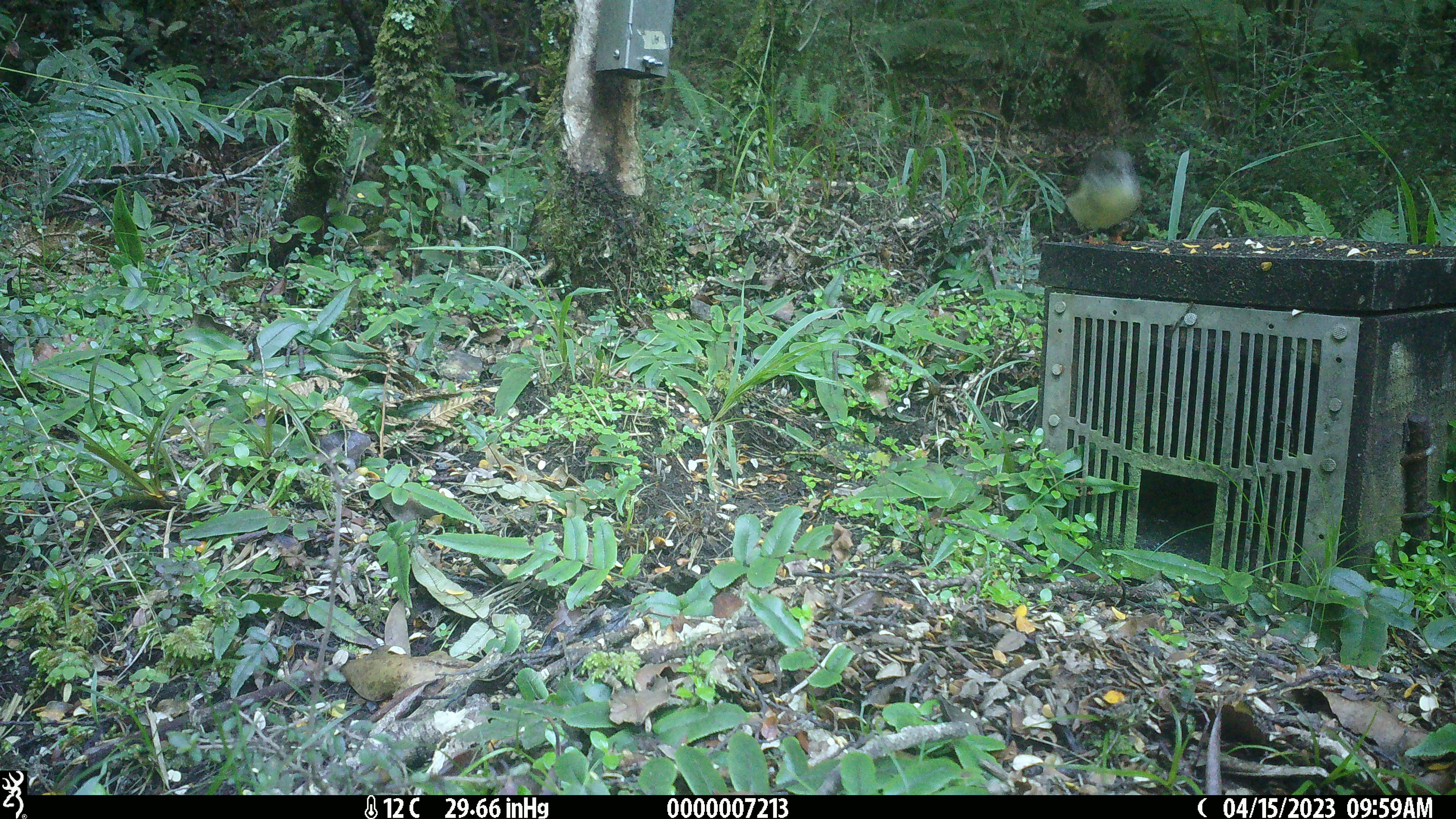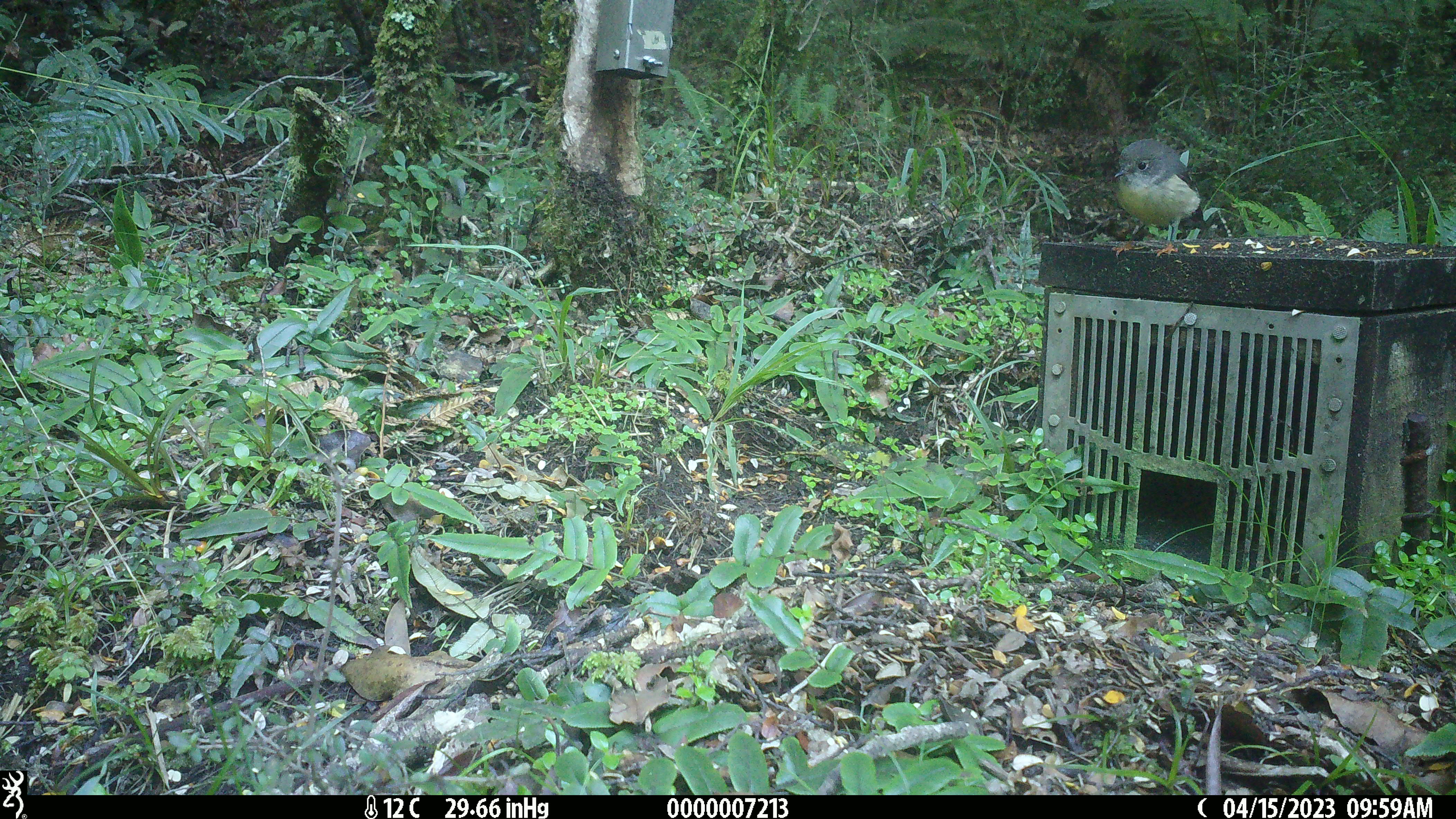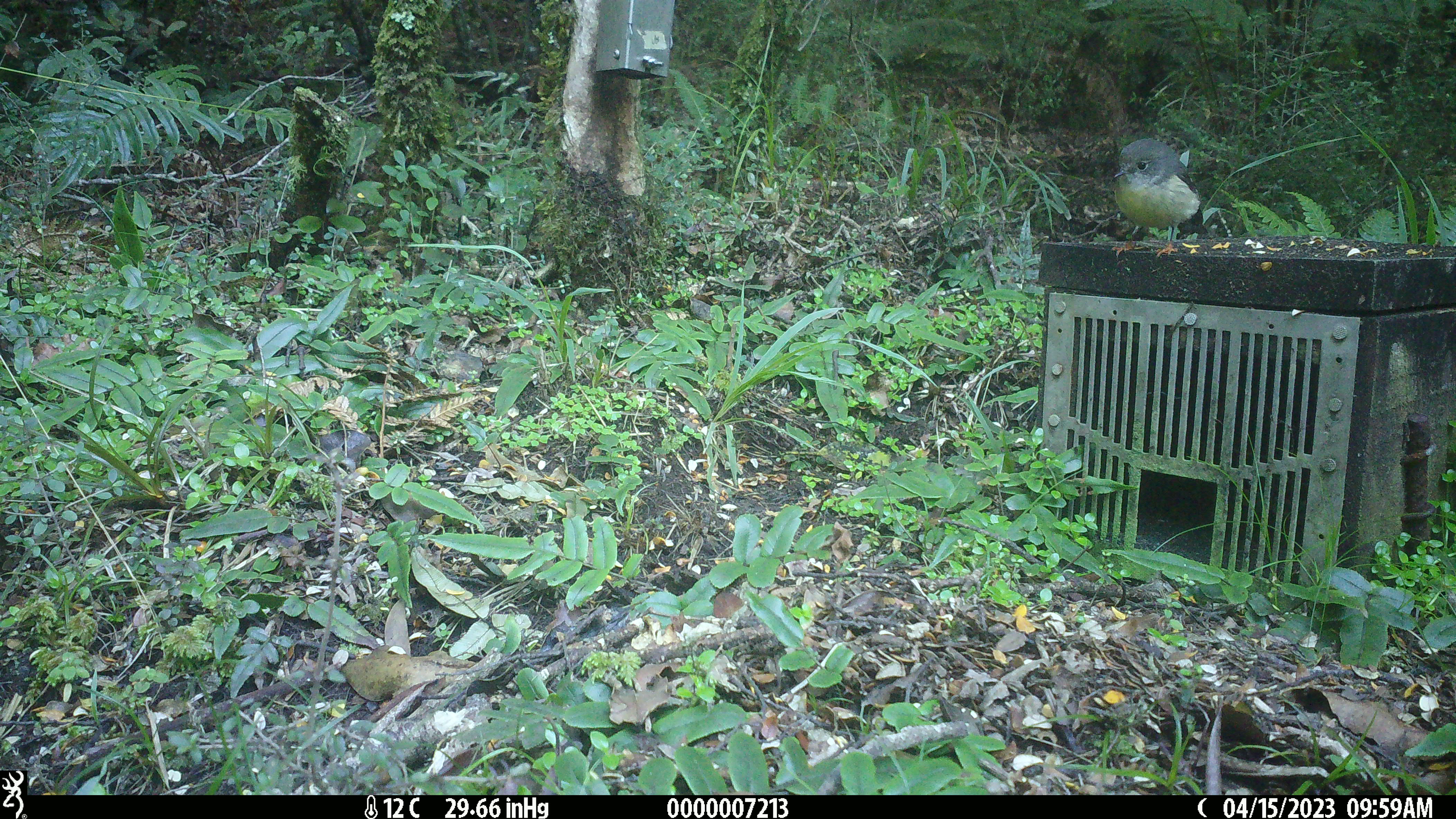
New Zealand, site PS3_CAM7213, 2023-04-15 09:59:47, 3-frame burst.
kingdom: Animalia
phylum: Chordata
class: Aves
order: Passeriformes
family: Petroicidae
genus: Petroica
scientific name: Petroica macrocephala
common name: tomtit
Tomtit (Petroica macrocephala).